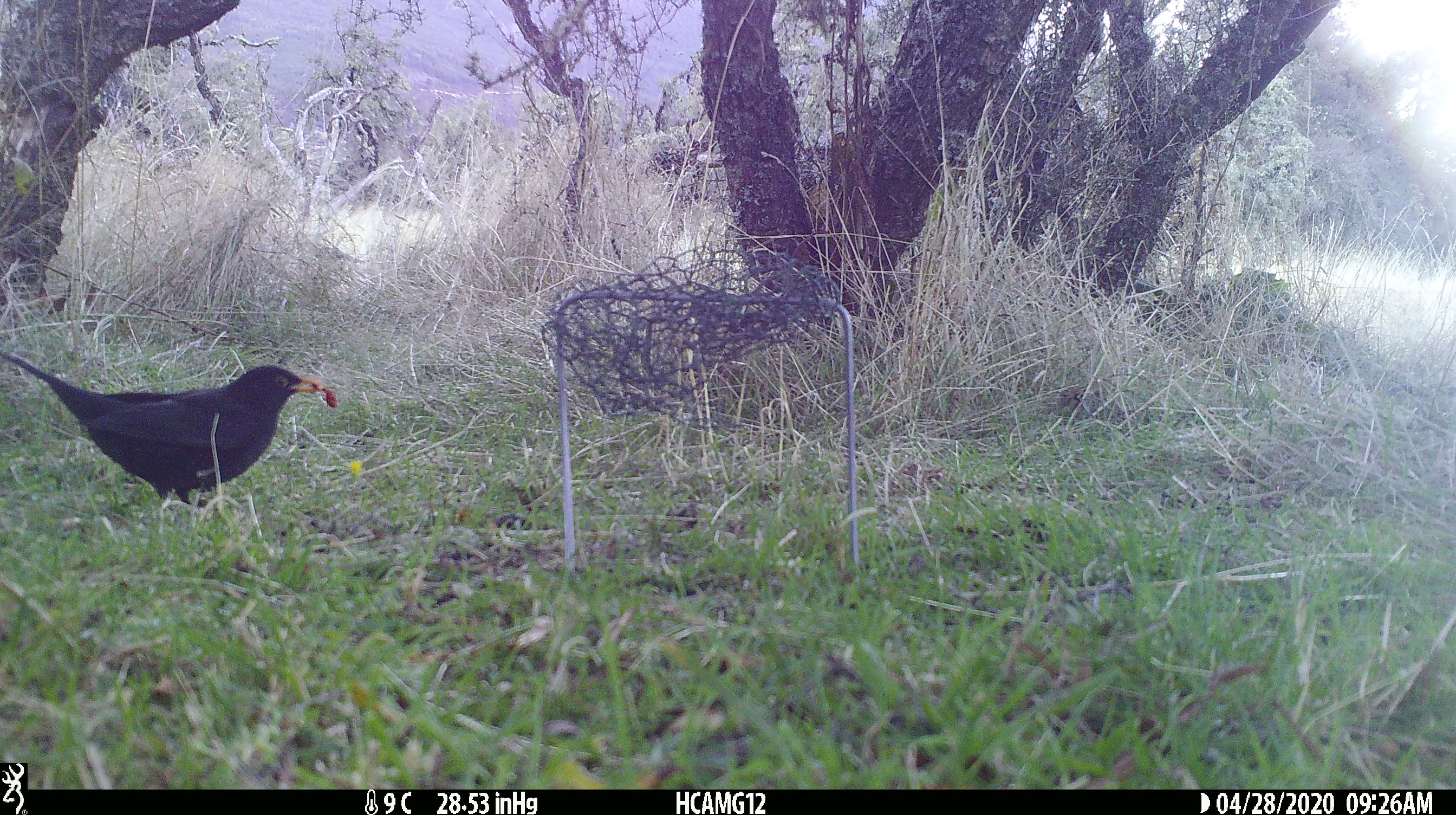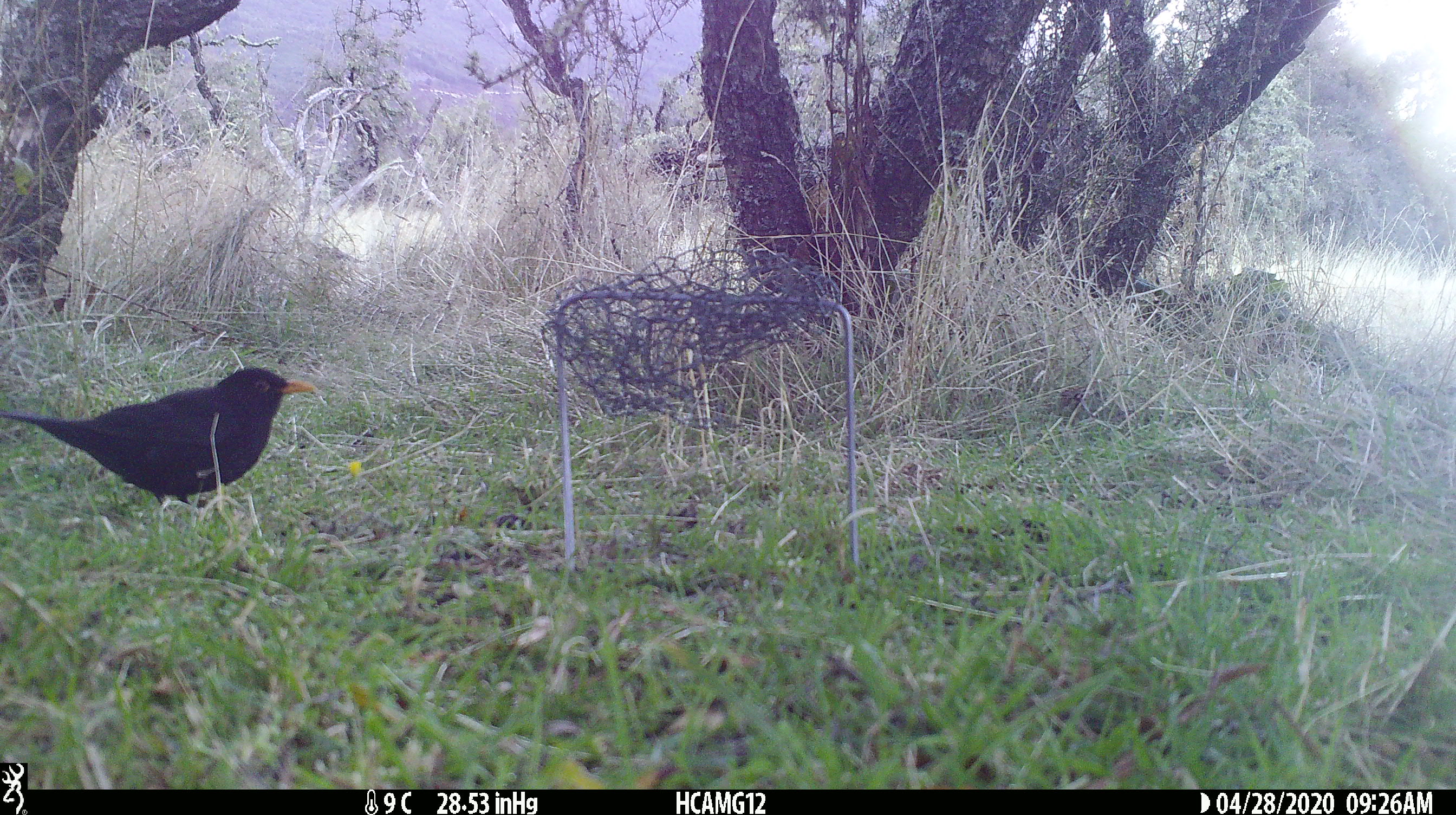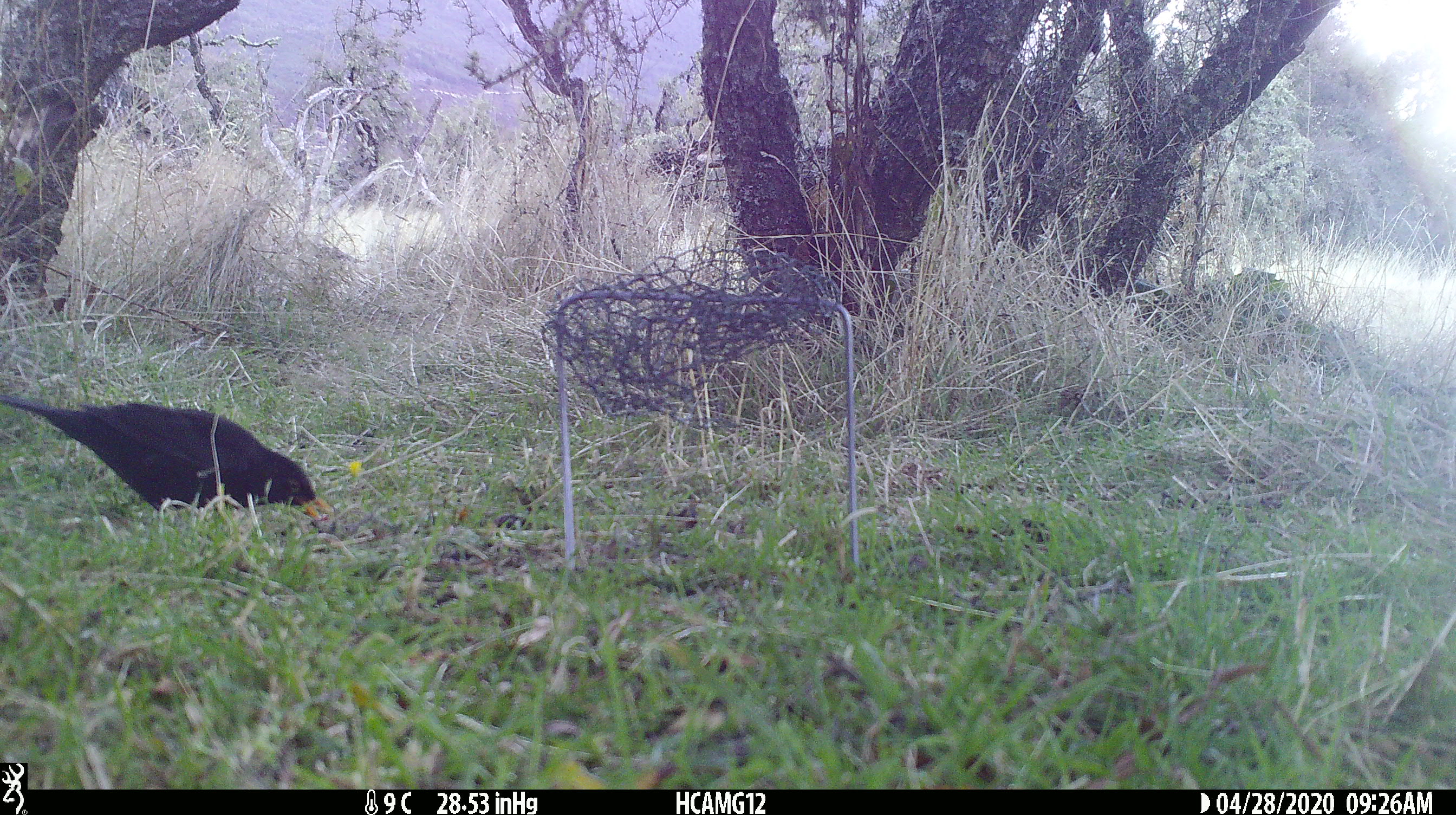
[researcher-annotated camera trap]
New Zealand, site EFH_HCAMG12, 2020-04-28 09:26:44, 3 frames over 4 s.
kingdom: Animalia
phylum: Chordata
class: Aves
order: Passeriformes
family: Turdidae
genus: Turdus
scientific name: Turdus merula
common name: eurasian blackbird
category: blackbird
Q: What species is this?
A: Blackbird (eurasian blackbird) (Turdus merula).